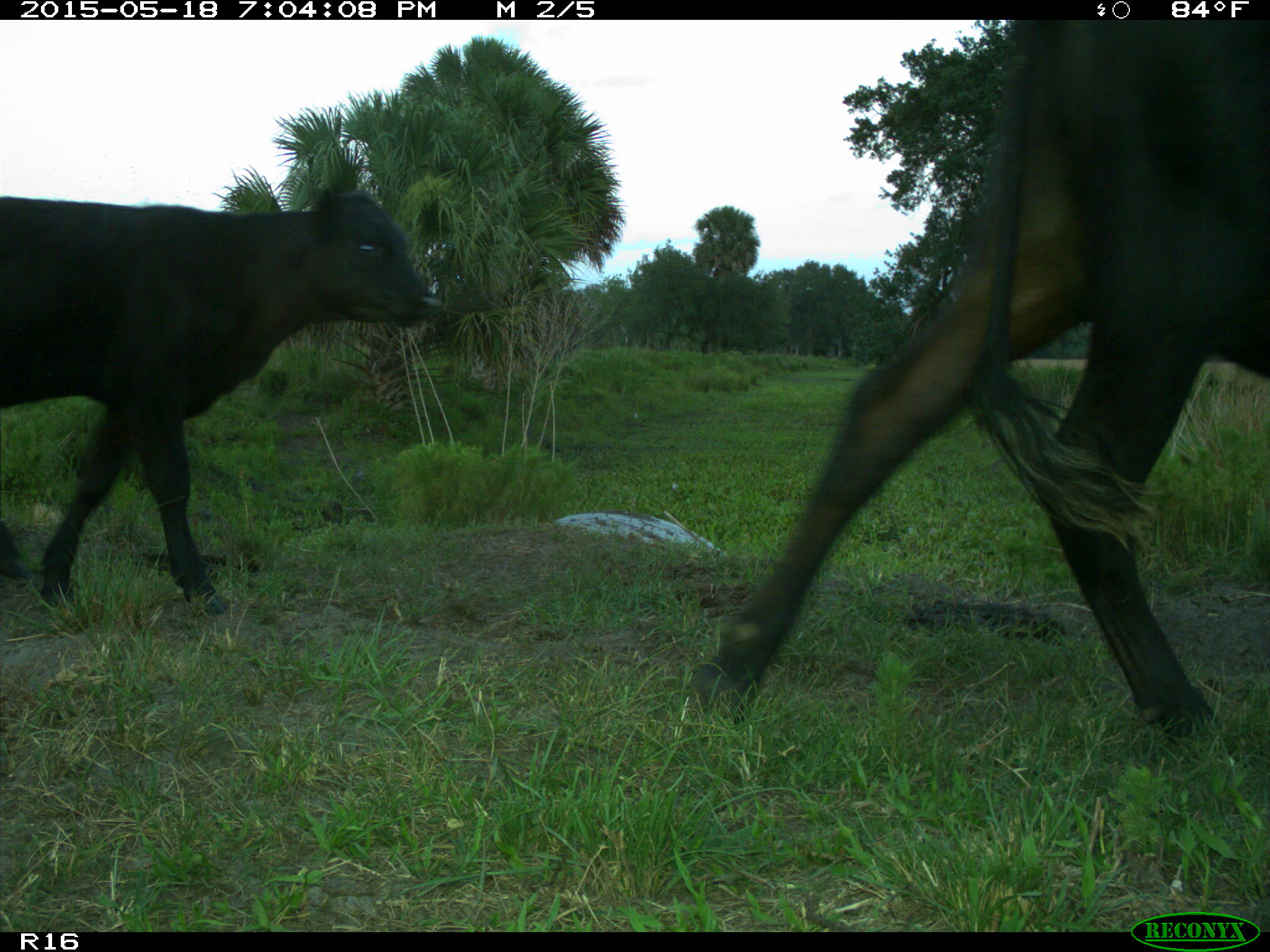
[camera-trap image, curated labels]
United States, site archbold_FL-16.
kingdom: Animalia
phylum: Chordata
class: Mammalia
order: Artiodactyla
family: Bovidae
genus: Bos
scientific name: Bos taurus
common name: domestic cow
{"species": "Bos taurus (domestic cow)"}